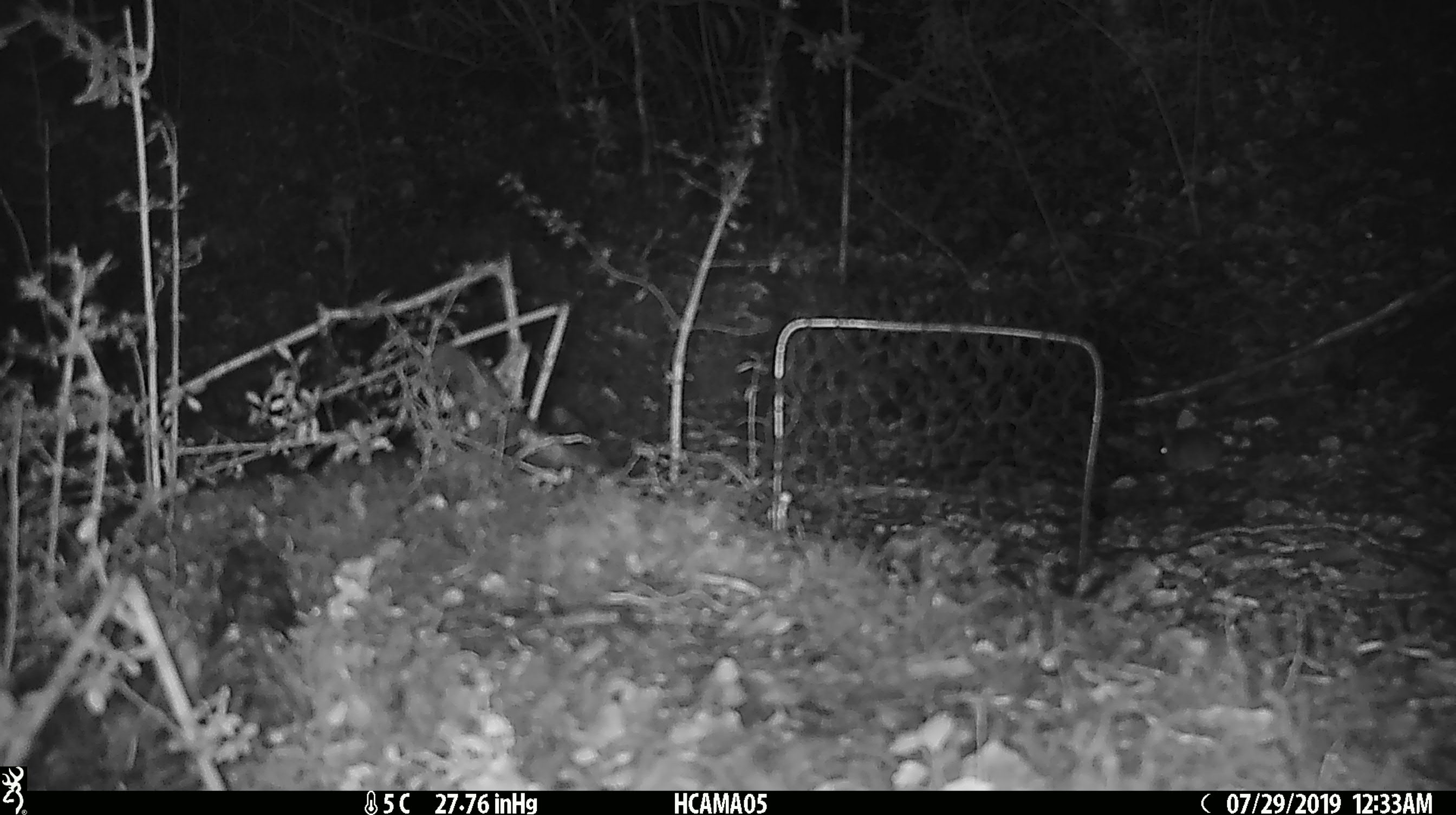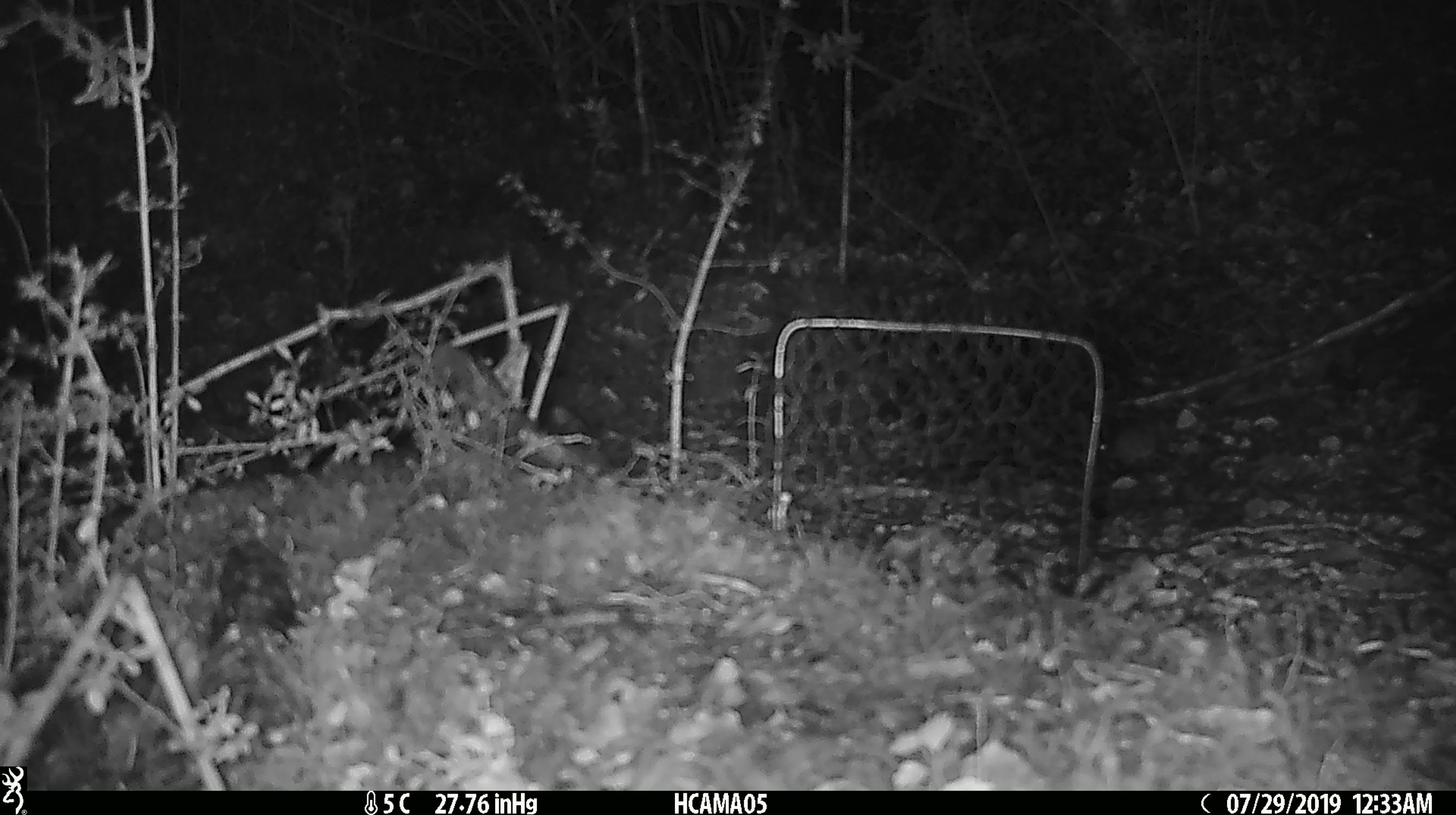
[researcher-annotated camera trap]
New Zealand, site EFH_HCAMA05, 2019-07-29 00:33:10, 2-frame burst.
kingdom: Animalia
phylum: Chordata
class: Mammalia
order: Rodentia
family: Muridae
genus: Mus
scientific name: Mus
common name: mouse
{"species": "mouse (Mus)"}